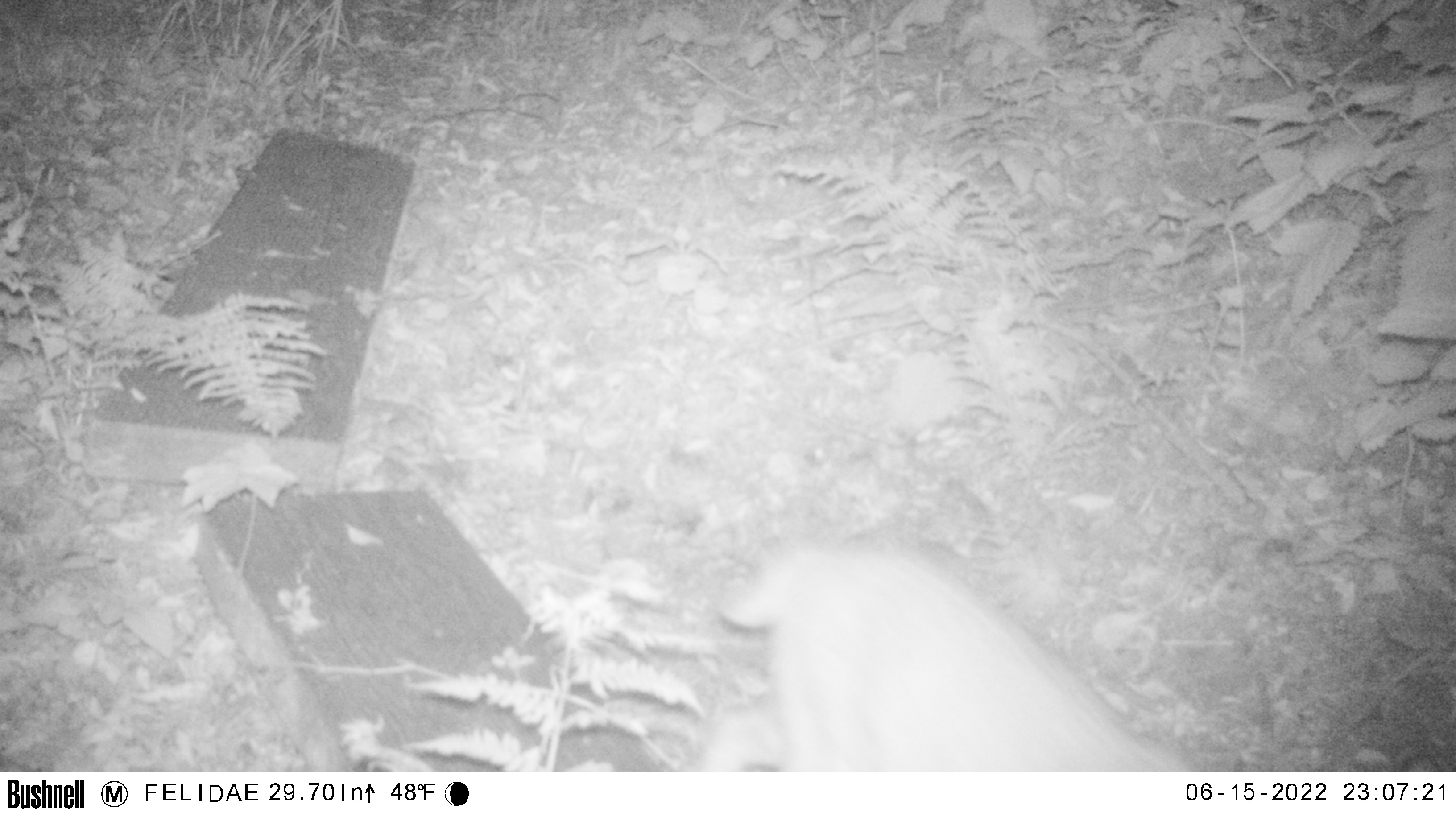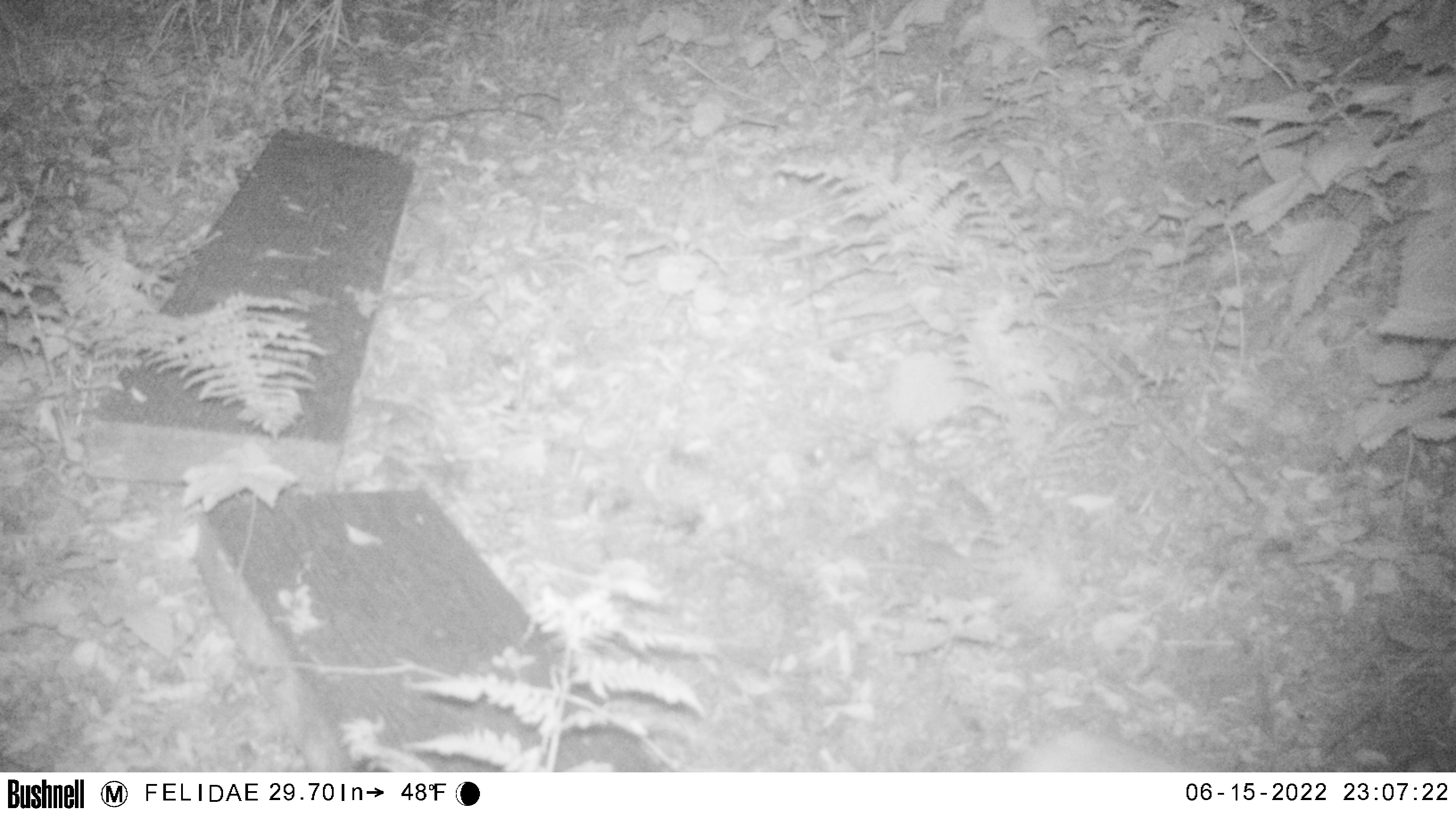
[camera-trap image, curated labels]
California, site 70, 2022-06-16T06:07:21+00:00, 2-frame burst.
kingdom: Animalia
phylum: Chordata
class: Mammalia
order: Carnivora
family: Felidae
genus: Lynx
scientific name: Lynx rufus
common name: bobcat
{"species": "bobcat (Lynx rufus)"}